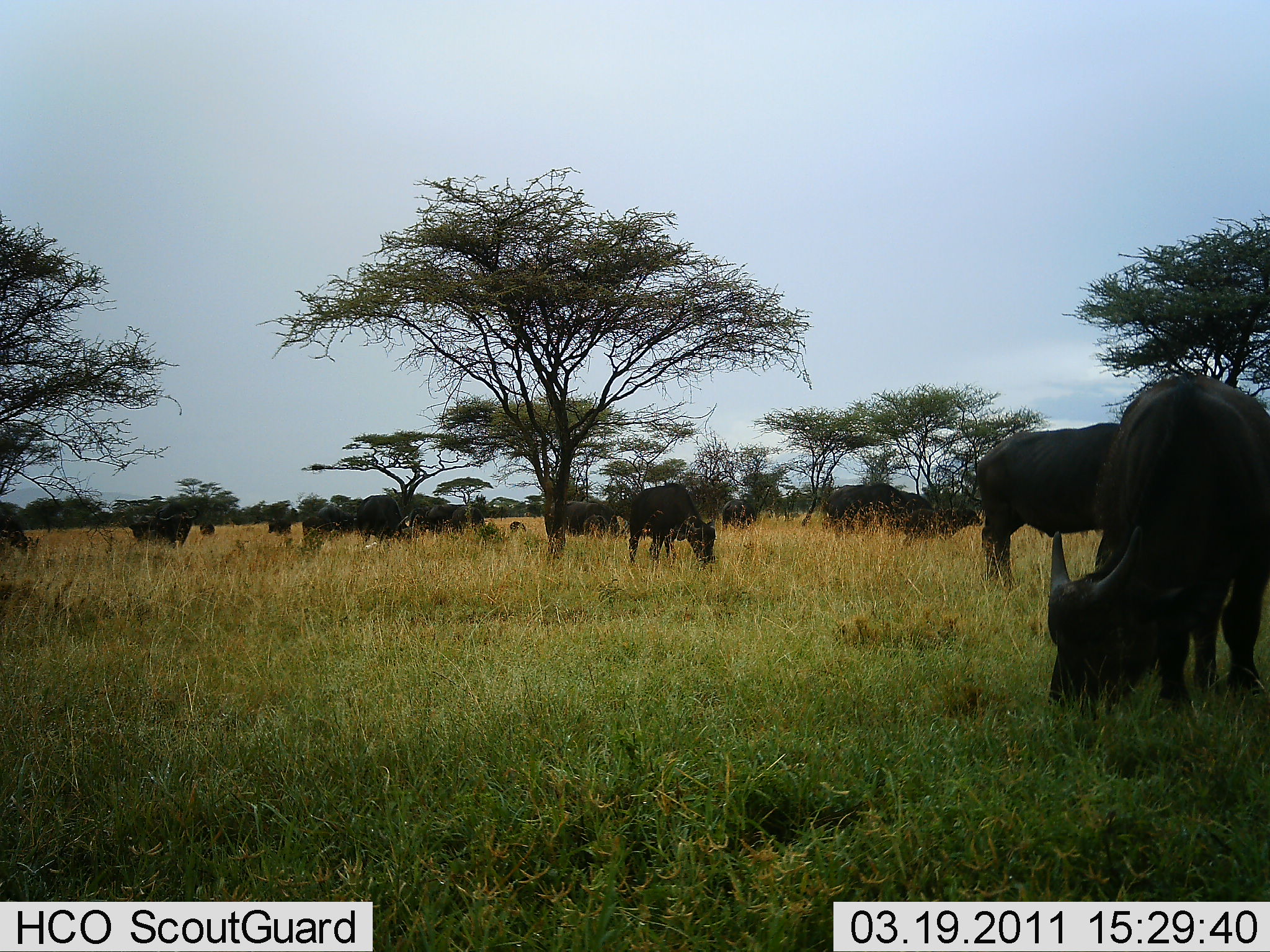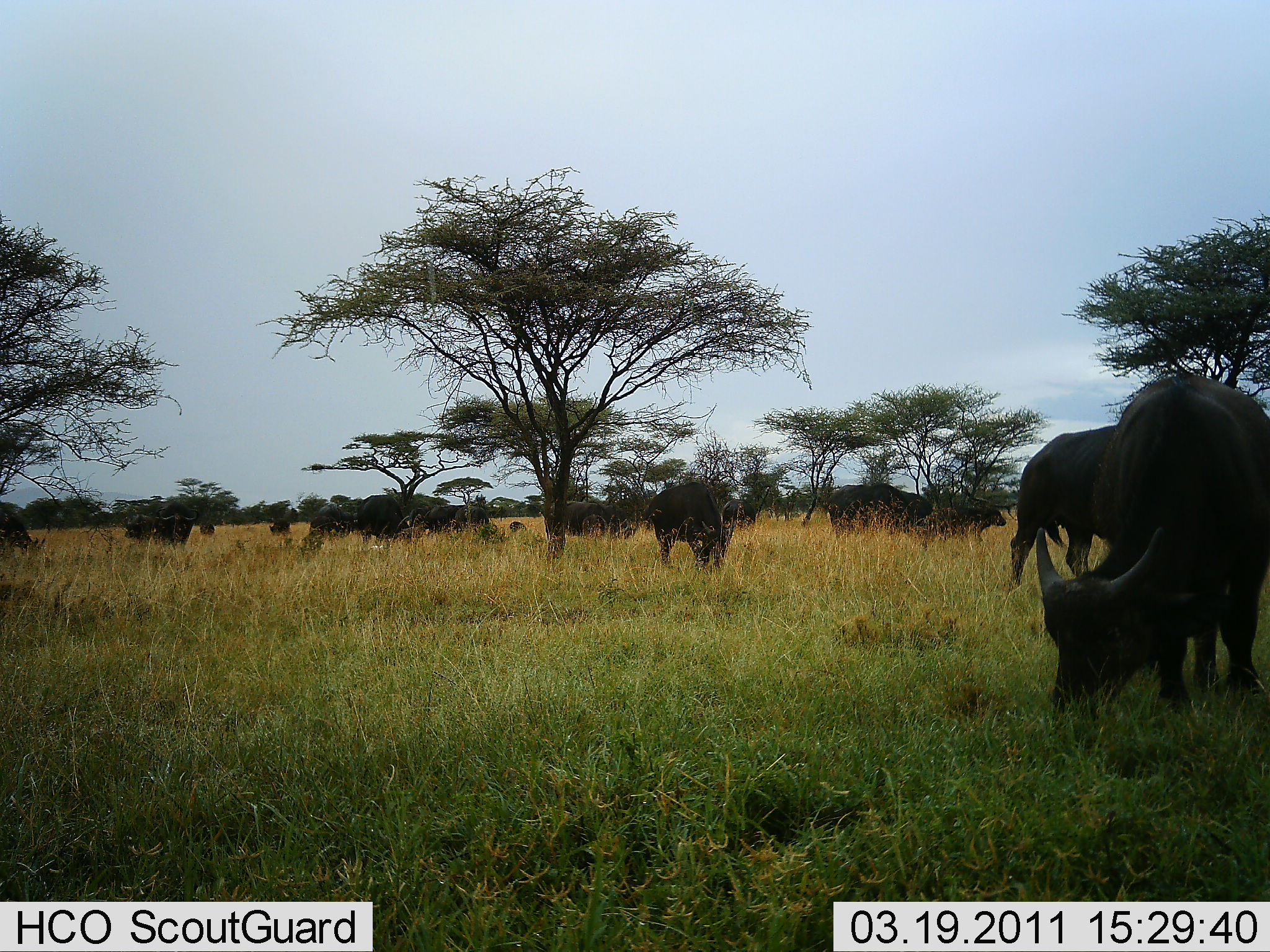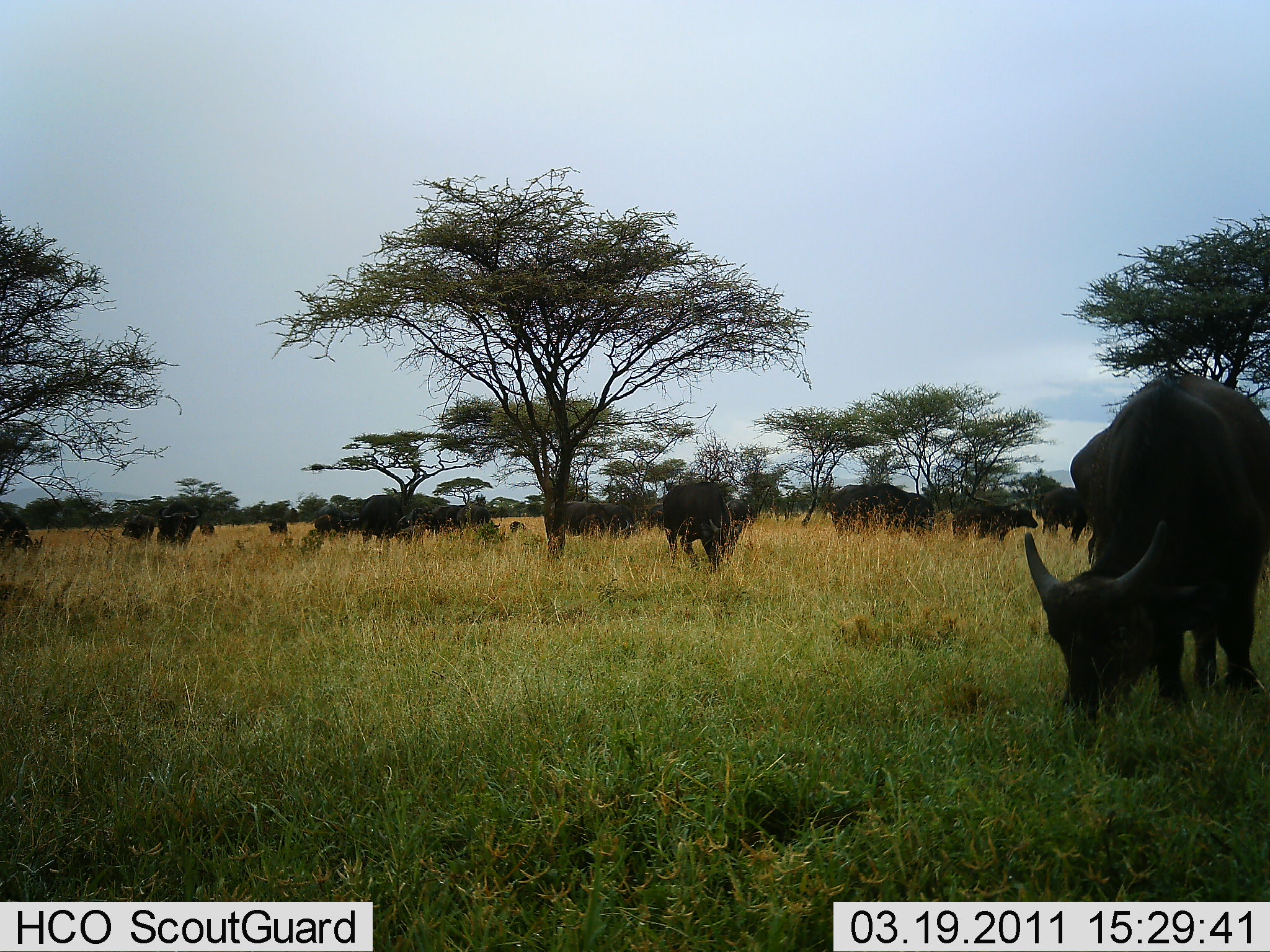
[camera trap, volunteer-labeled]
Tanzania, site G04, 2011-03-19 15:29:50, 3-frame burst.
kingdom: Animalia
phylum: Chordata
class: Mammalia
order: Artiodactyla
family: Bovidae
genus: Syncerus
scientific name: Syncerus caffer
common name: cape buffalo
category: buffalo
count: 11-50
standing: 73%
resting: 0%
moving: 27%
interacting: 0%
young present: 0%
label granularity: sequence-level